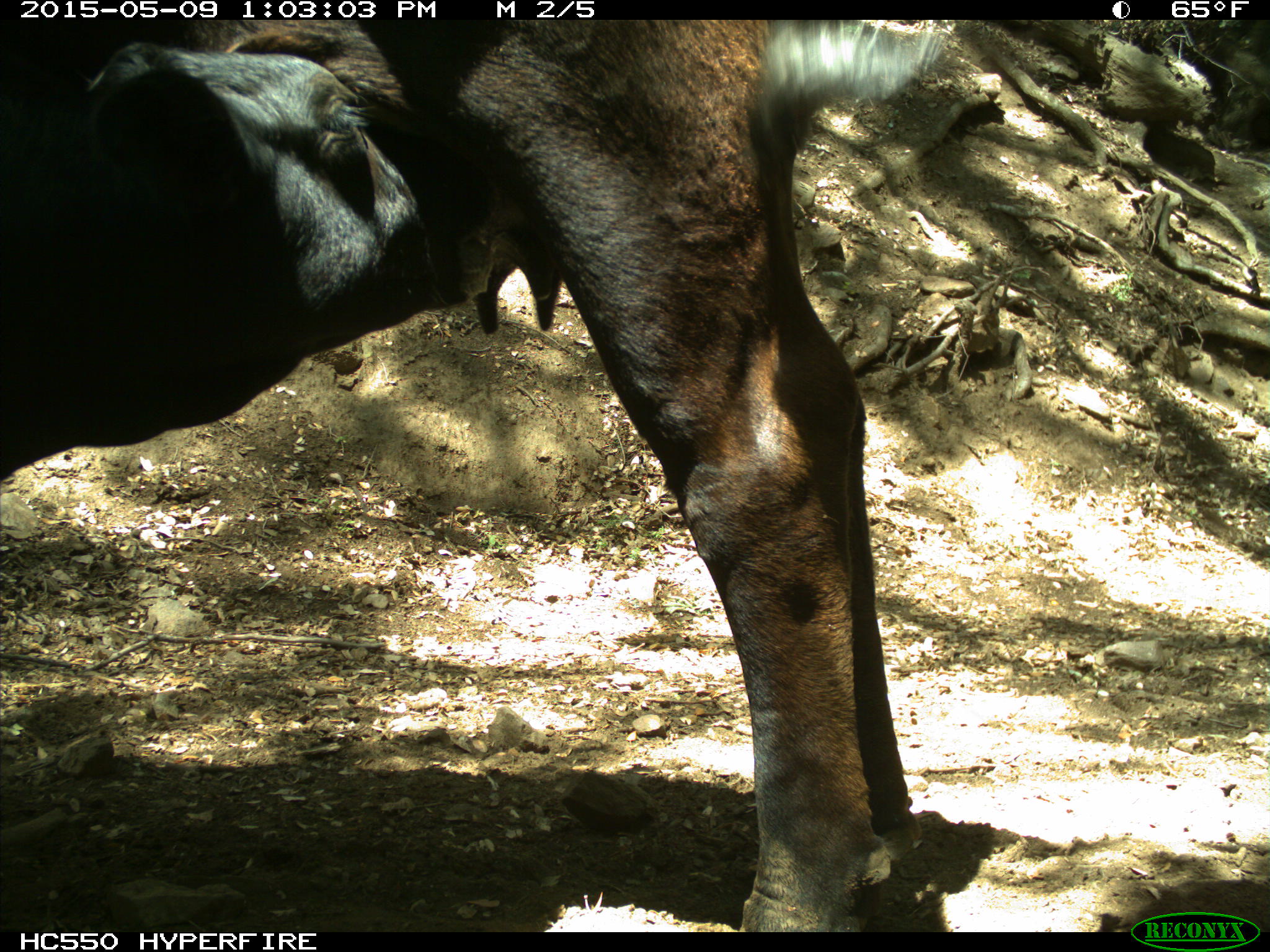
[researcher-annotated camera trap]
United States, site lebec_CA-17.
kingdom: Animalia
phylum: Chordata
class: Mammalia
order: Artiodactyla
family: Bovidae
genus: Bos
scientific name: Bos taurus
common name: domestic cow